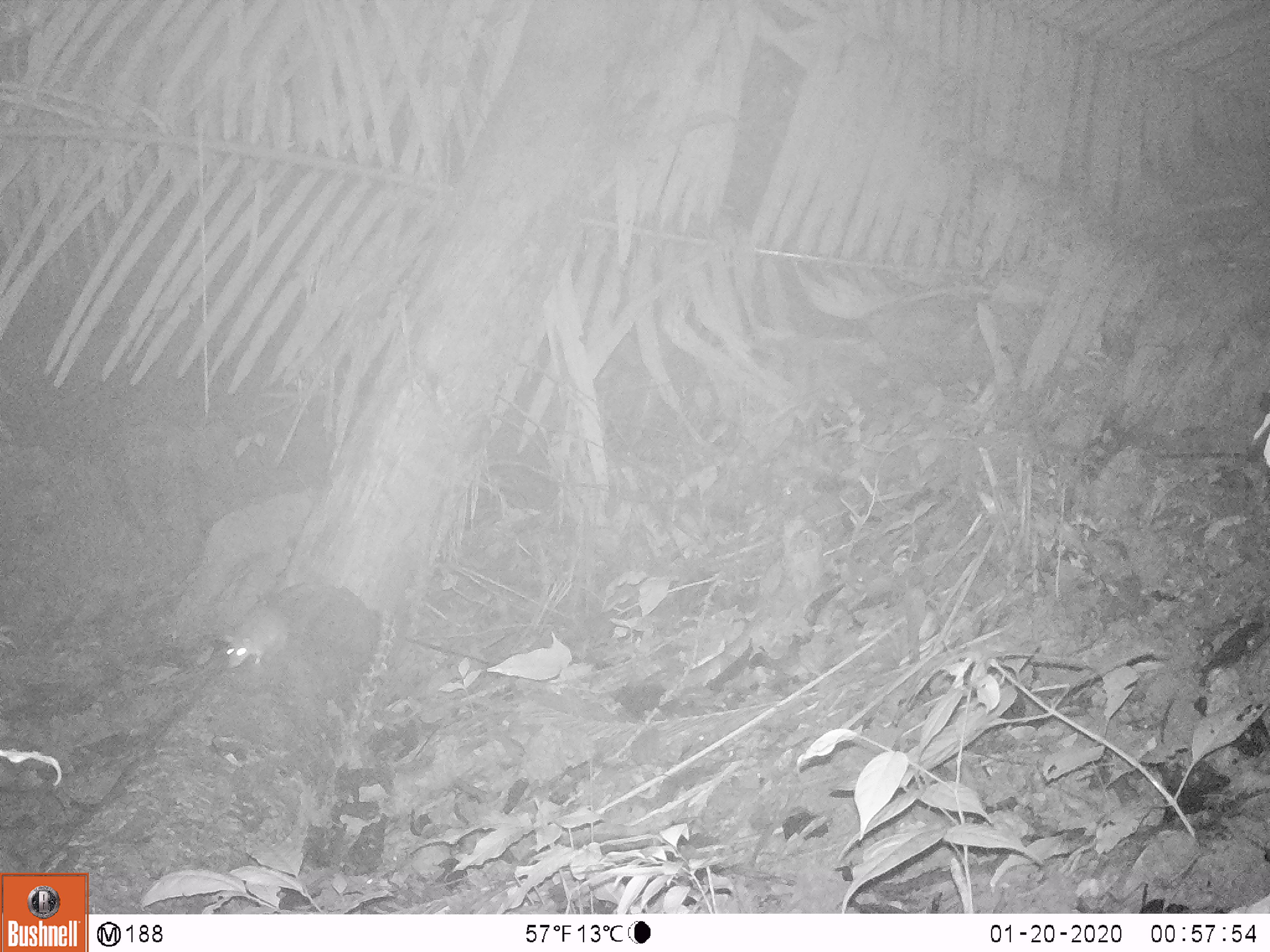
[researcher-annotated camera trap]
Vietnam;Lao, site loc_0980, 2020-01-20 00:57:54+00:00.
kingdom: Animalia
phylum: Chordata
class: Mammalia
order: Rodentia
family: Muridae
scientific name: Muridae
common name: old-world mice and rats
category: unidentified murid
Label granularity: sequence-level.